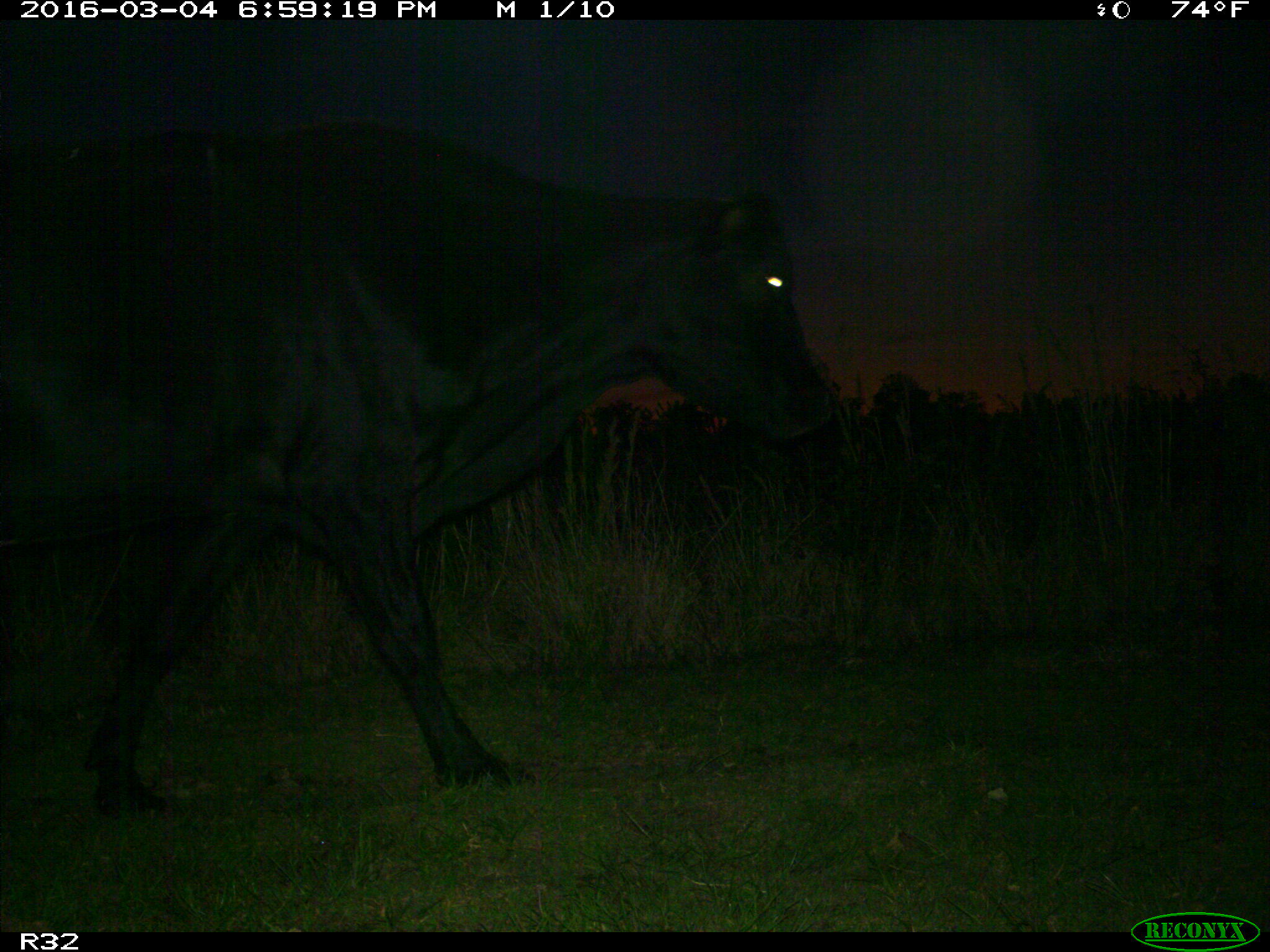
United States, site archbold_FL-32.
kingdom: Animalia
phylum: Chordata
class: Mammalia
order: Artiodactyla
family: Bovidae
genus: Bos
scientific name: Bos taurus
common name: domestic cow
Bos taurus (domestic cow).